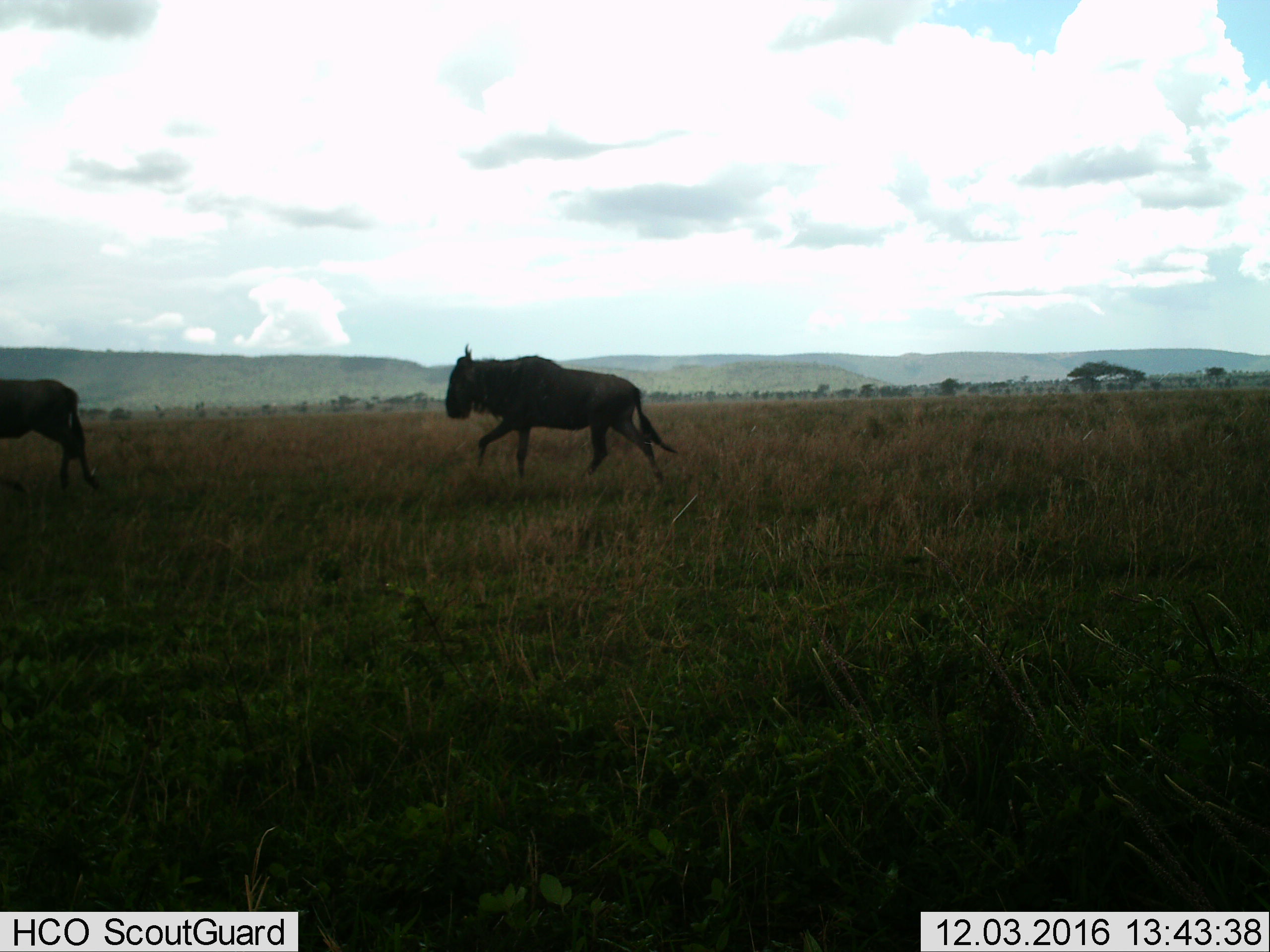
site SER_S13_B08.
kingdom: Animalia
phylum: Chordata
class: Mammalia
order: Artiodactyla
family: Bovidae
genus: Connochaetes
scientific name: Connochaetes taurinus taurinus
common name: blue wildebeest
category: wildebeestblue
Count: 2.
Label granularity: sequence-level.